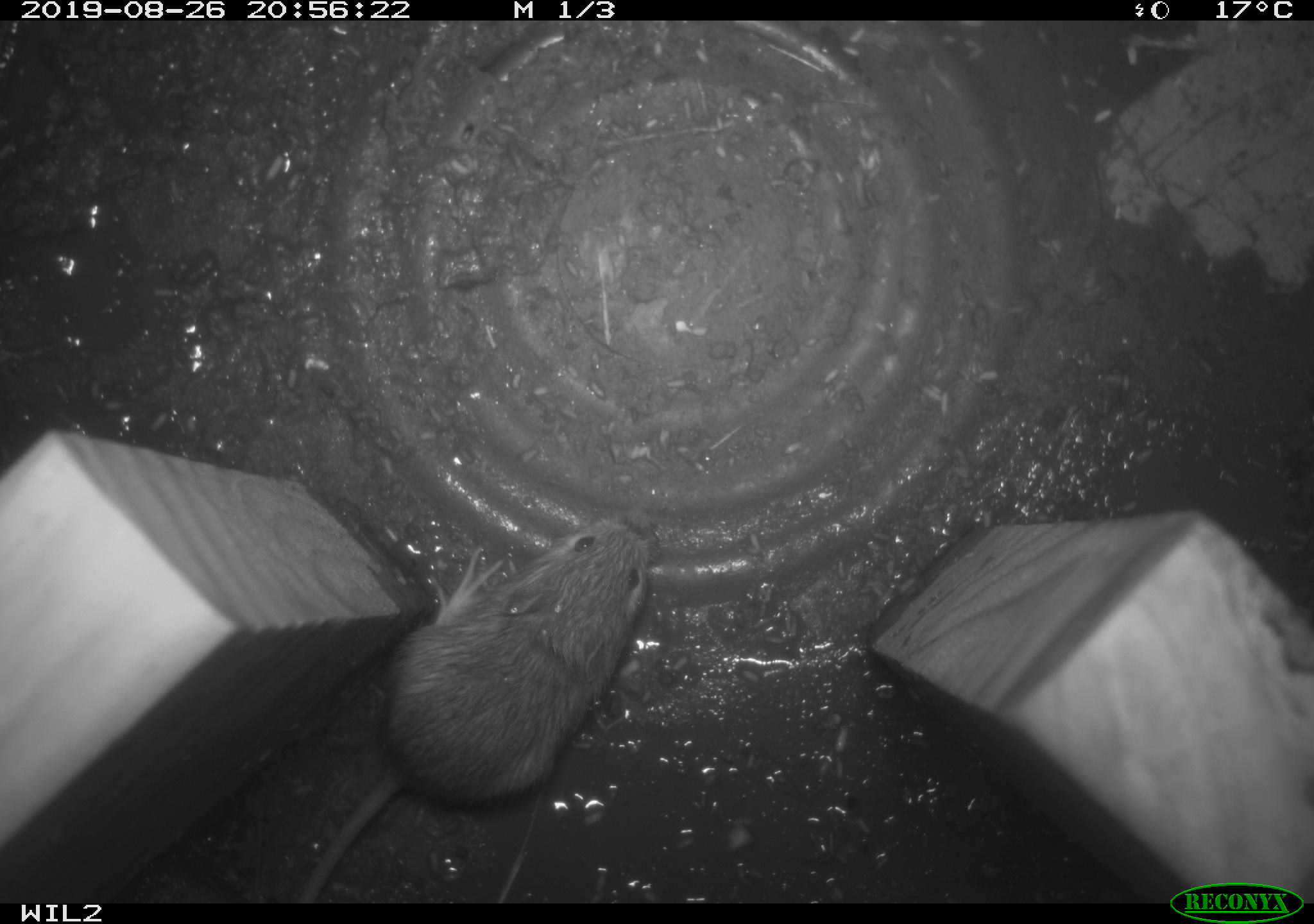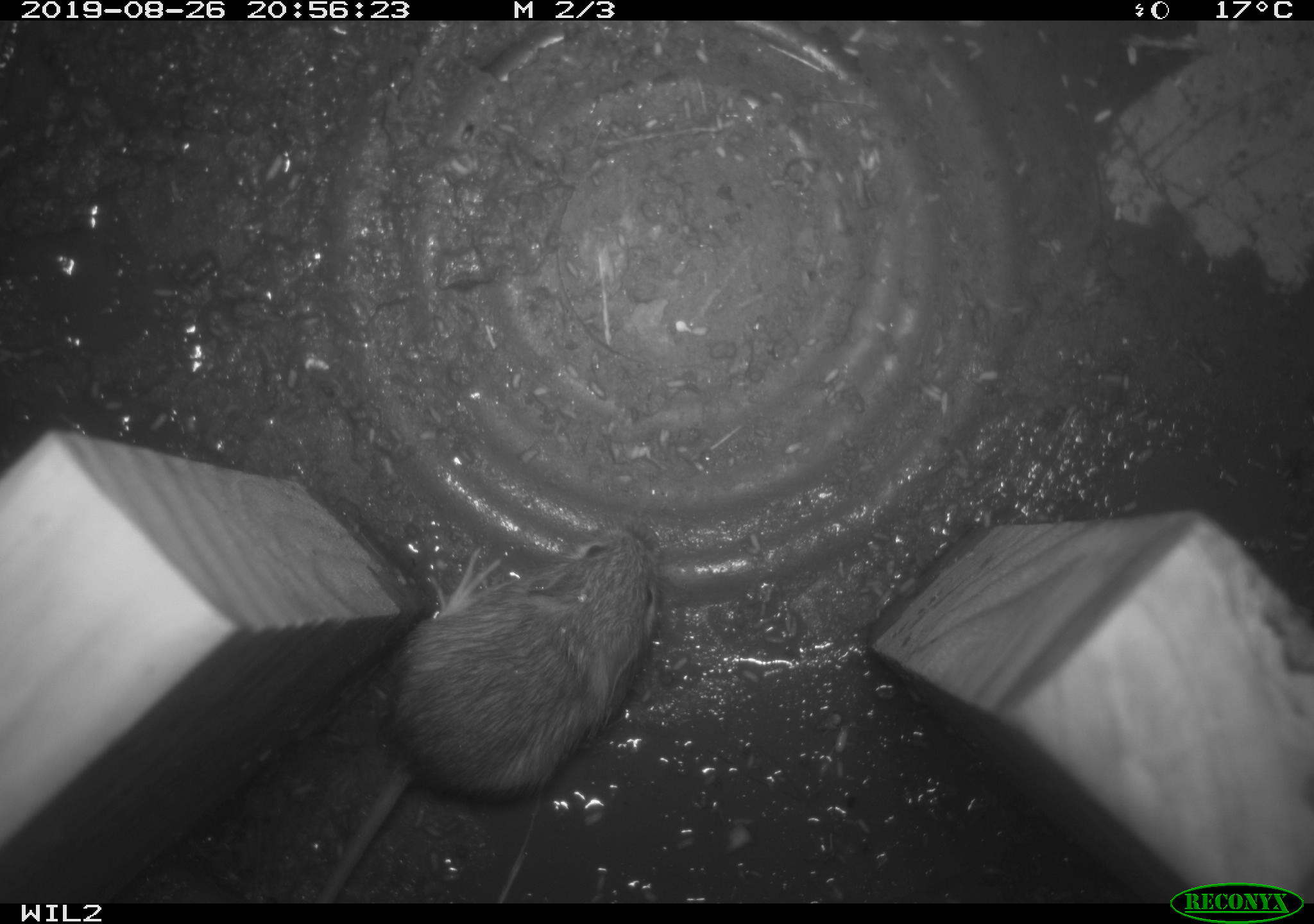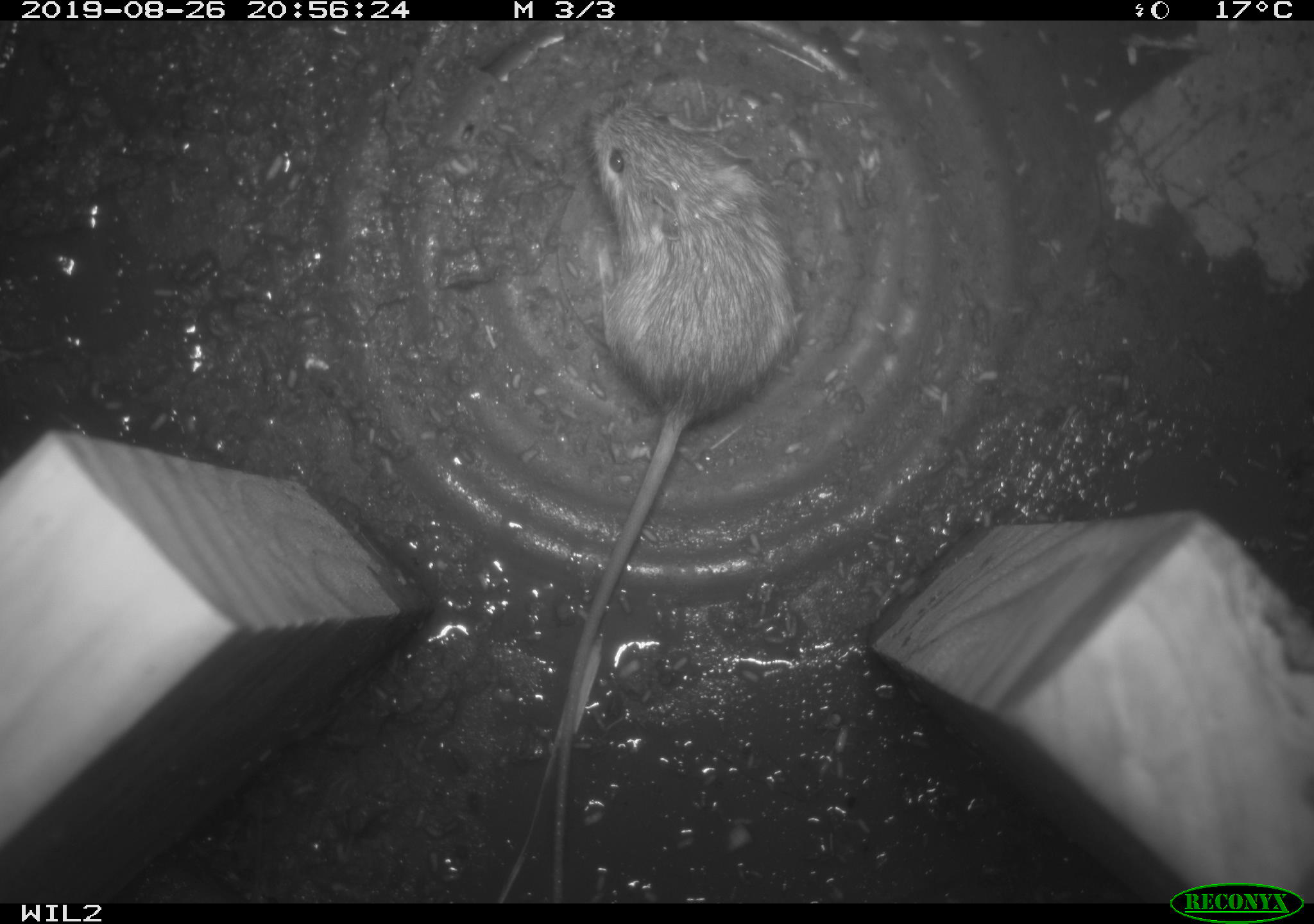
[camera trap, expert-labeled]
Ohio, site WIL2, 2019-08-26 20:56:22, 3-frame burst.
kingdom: Animalia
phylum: Chordata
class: Mammalia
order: Rodentia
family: Zapodidae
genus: Napaeozapus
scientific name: Napaeozapus insignis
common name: woodland jumping mouse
Woodland jumping mouse (Napaeozapus insignis).